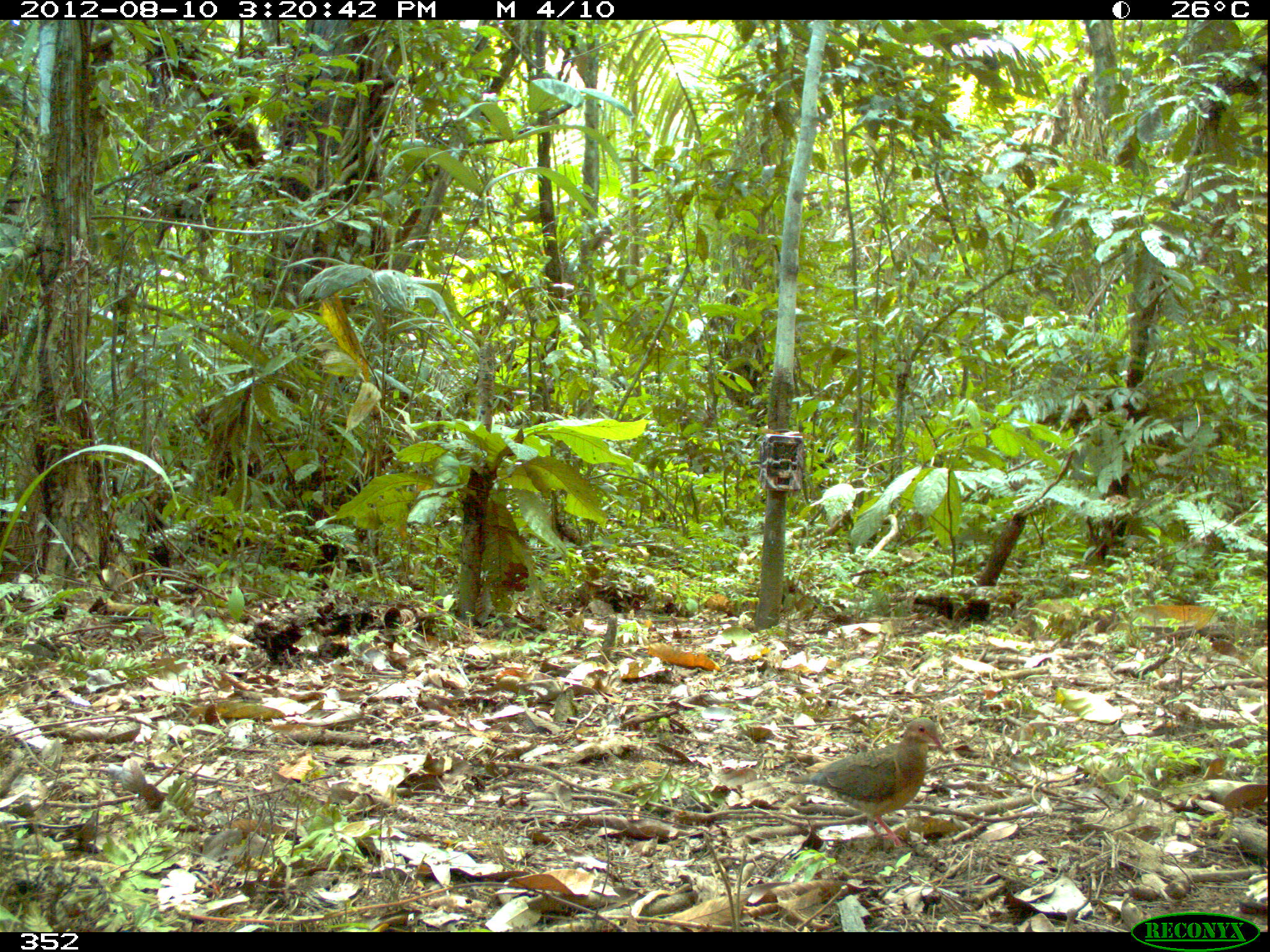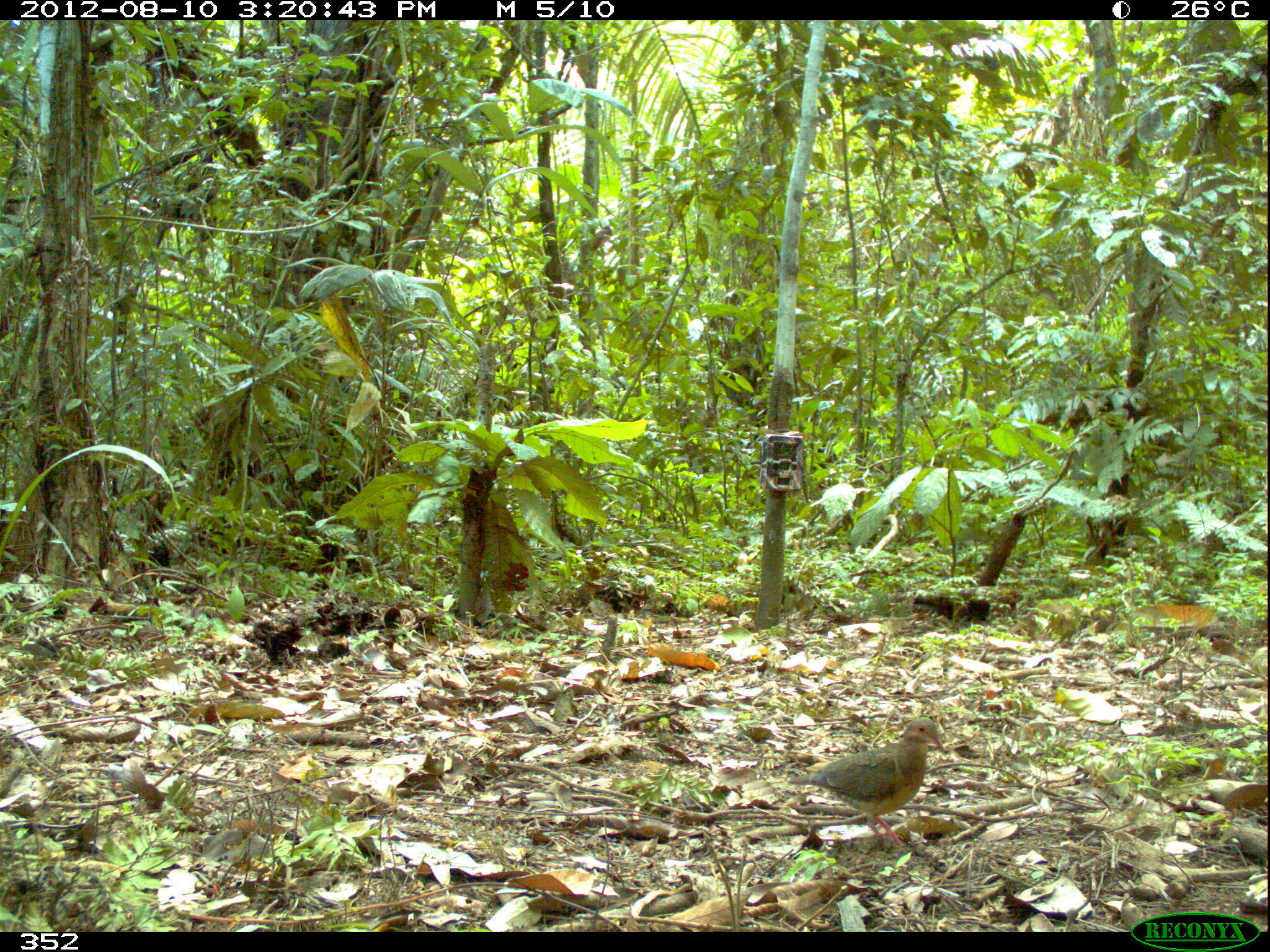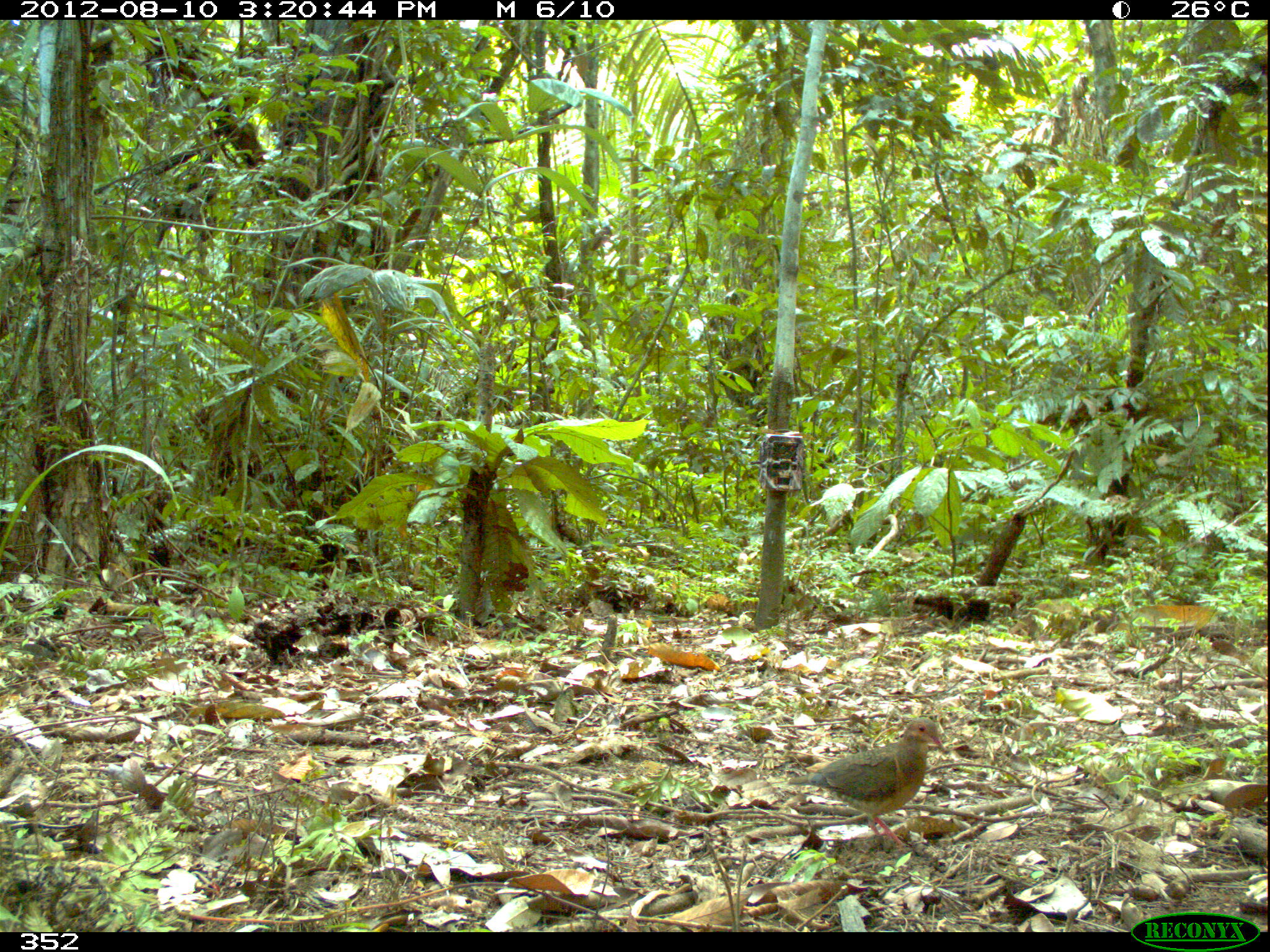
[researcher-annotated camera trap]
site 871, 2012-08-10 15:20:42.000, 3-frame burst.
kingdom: Animalia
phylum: Chordata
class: Aves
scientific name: Aves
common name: bird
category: unknown bird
Unknown bird (bird) (Aves).